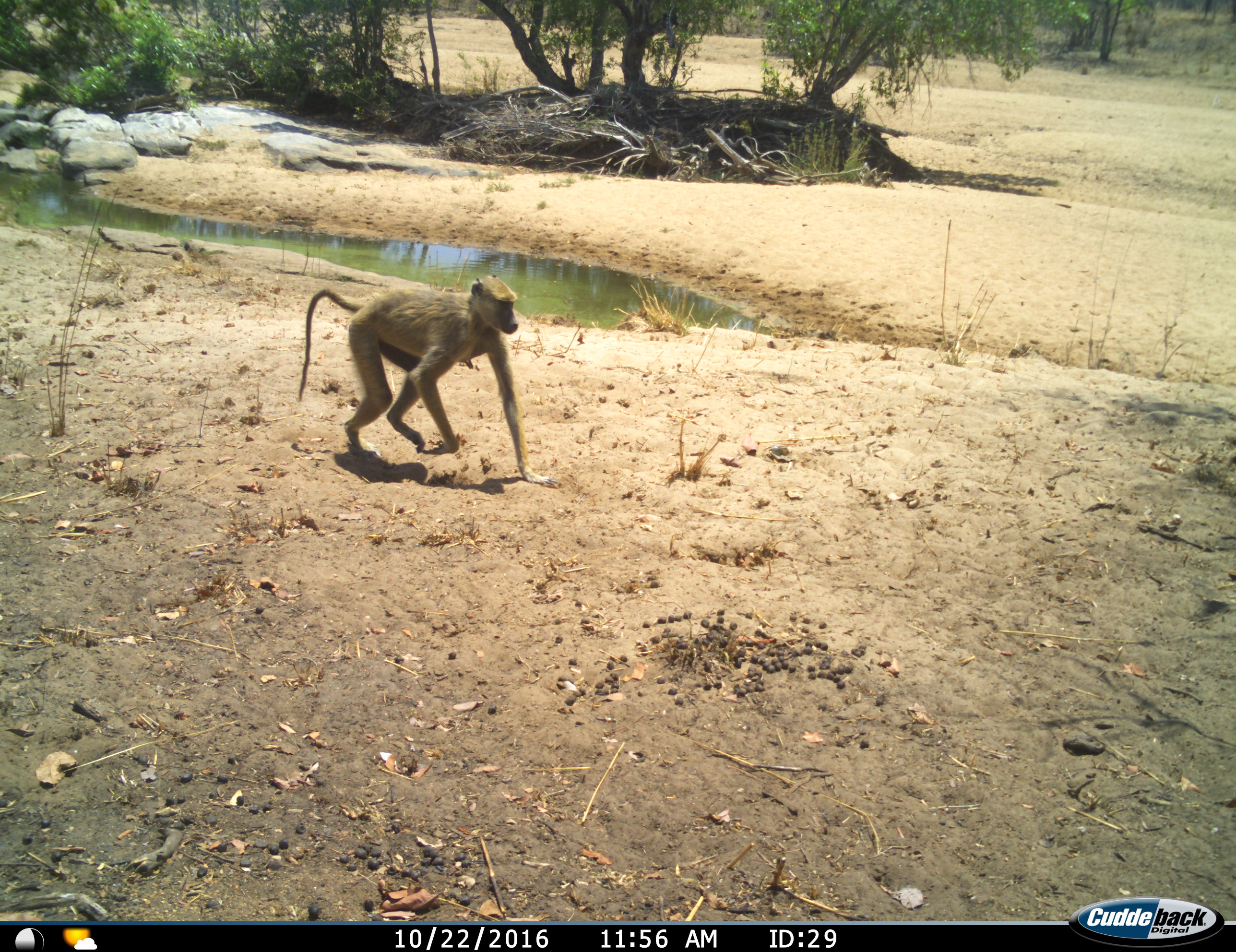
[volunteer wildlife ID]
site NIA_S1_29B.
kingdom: Animalia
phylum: Chordata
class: Mammalia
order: Primates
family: Cercopithecidae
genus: Papio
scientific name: Papio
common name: baboon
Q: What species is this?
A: Baboon (Papio).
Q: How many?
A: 1.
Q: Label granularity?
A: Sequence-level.